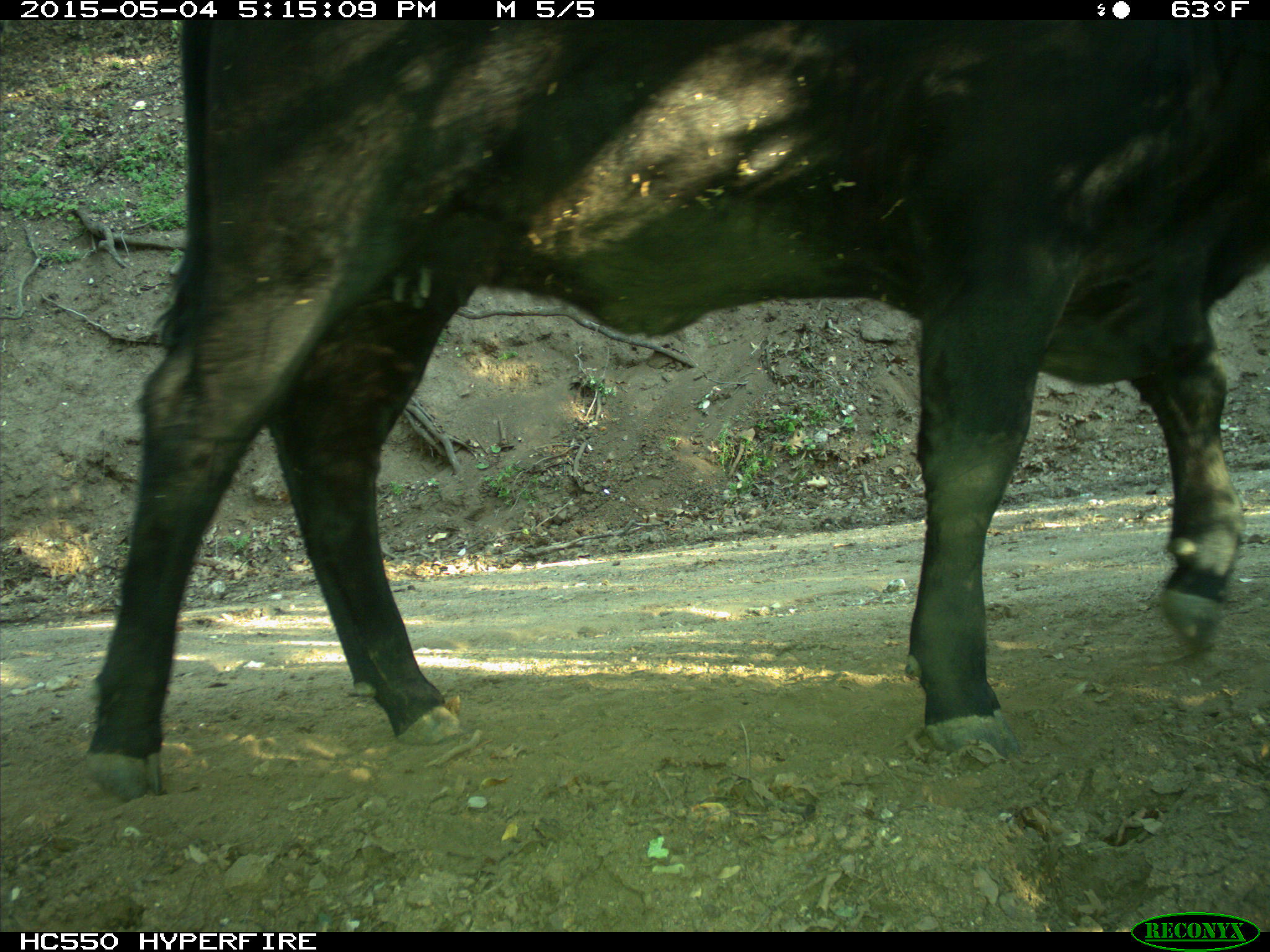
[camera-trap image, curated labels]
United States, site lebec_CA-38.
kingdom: Animalia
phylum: Chordata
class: Mammalia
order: Artiodactyla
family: Bovidae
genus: Bos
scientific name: Bos taurus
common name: domestic cow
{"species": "Bos taurus (domestic cow)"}